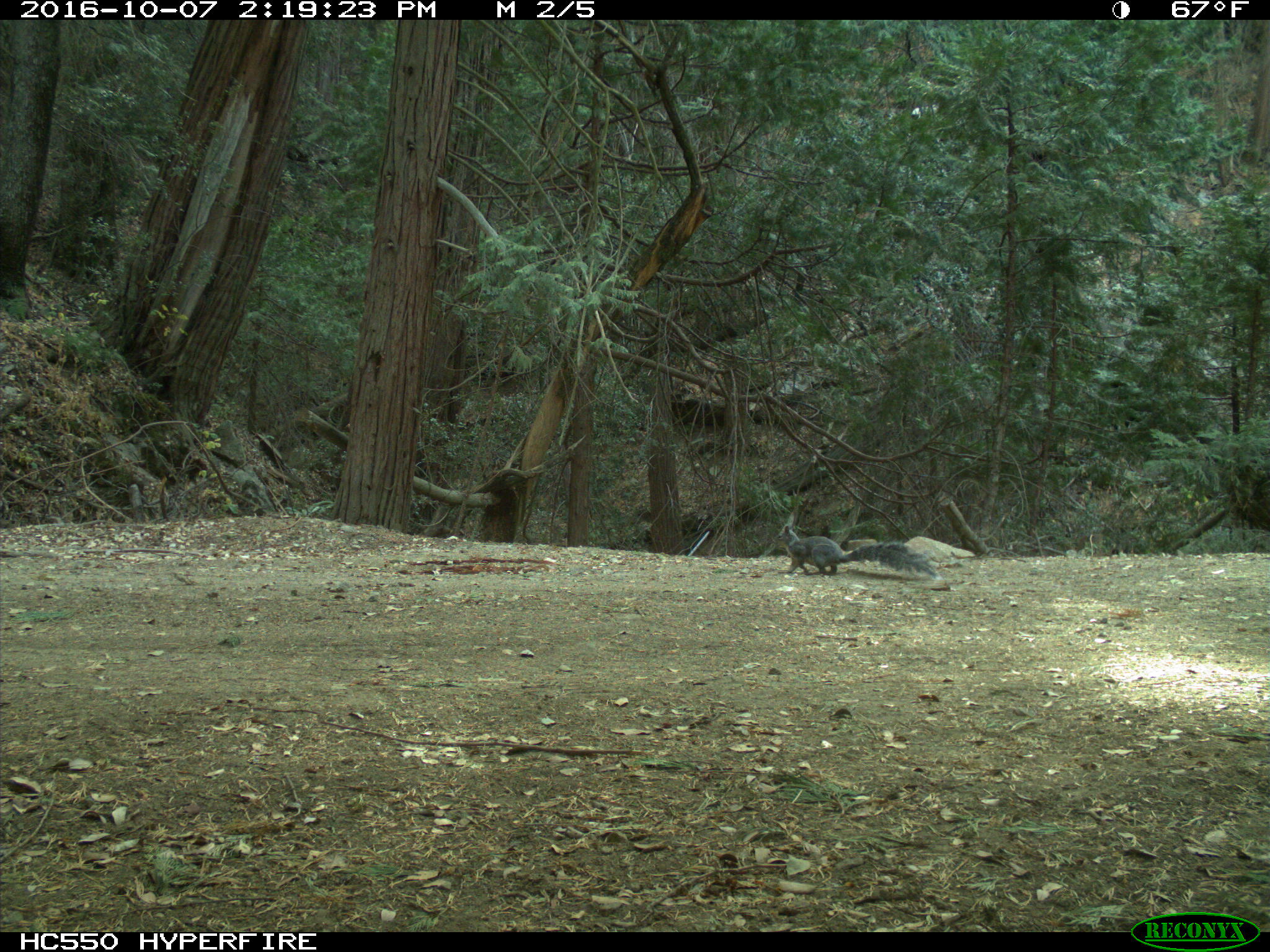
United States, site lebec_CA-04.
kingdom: Animalia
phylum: Chordata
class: Mammalia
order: Rodentia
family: Sciuridae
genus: Sciurus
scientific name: Sciurus carolinensis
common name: eastern gray squirrel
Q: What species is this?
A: Sciurus carolinensis (eastern gray squirrel).